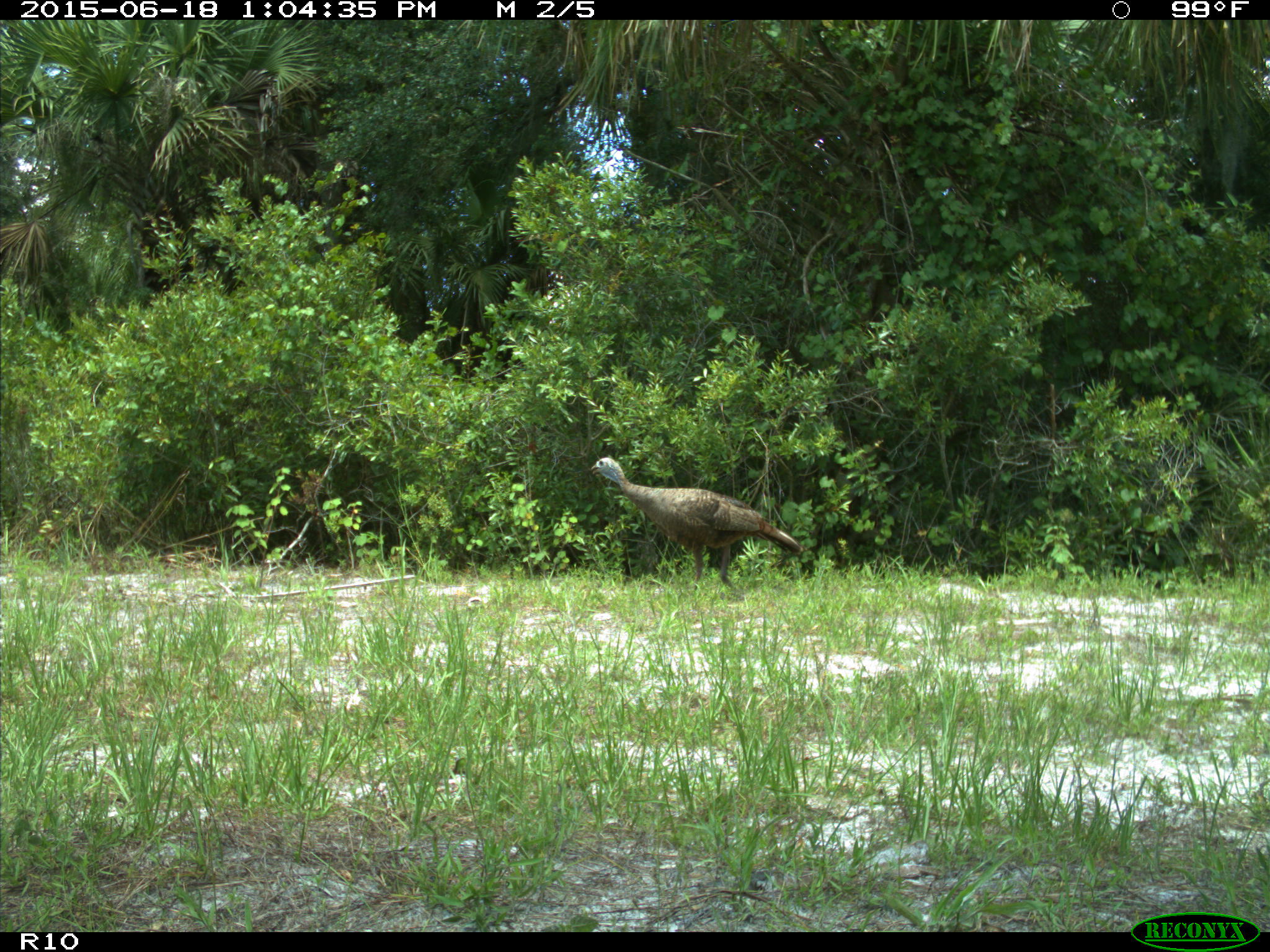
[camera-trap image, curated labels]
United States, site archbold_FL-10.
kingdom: Animalia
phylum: Chordata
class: Aves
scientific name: Aves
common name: birds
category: unidentified bird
Unidentified bird (birds) (Aves).